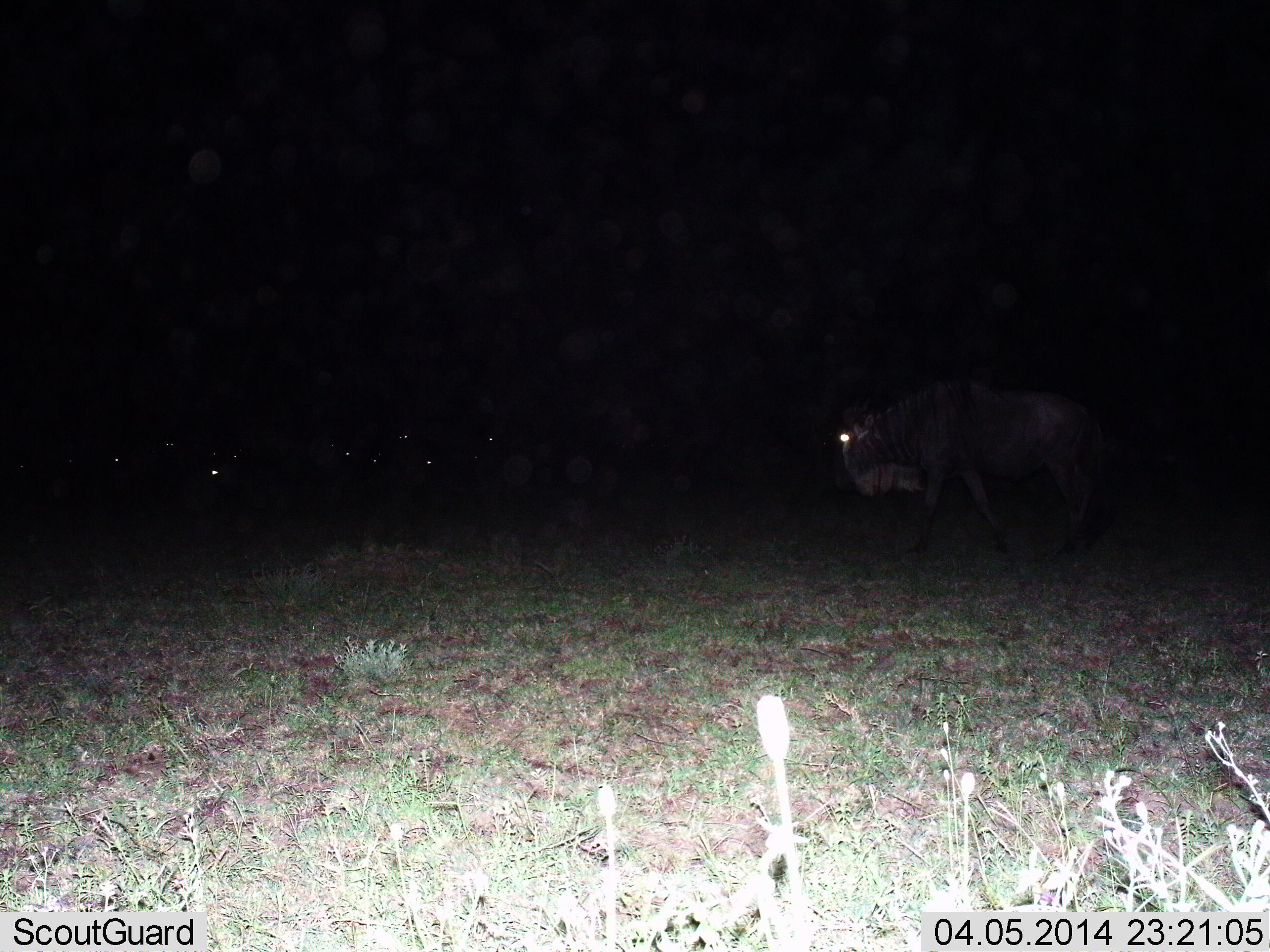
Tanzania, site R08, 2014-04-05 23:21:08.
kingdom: Animalia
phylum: Chordata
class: Mammalia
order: Artiodactyla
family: Bovidae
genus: Connochaetes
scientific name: Connochaetes taurinus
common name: blue wildebeest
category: wildebeest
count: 1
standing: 30%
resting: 20%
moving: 90%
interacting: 0%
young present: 0%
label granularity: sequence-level